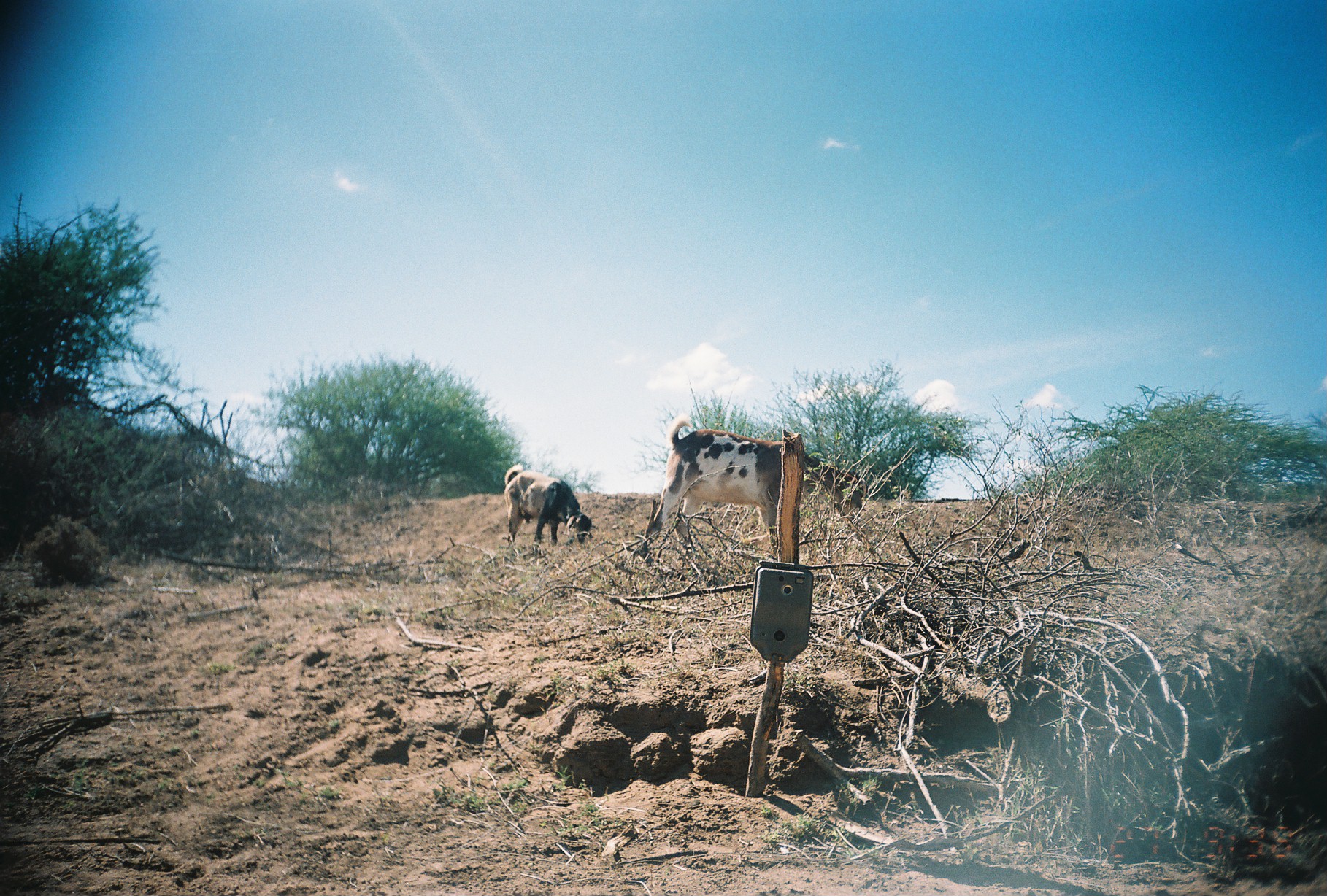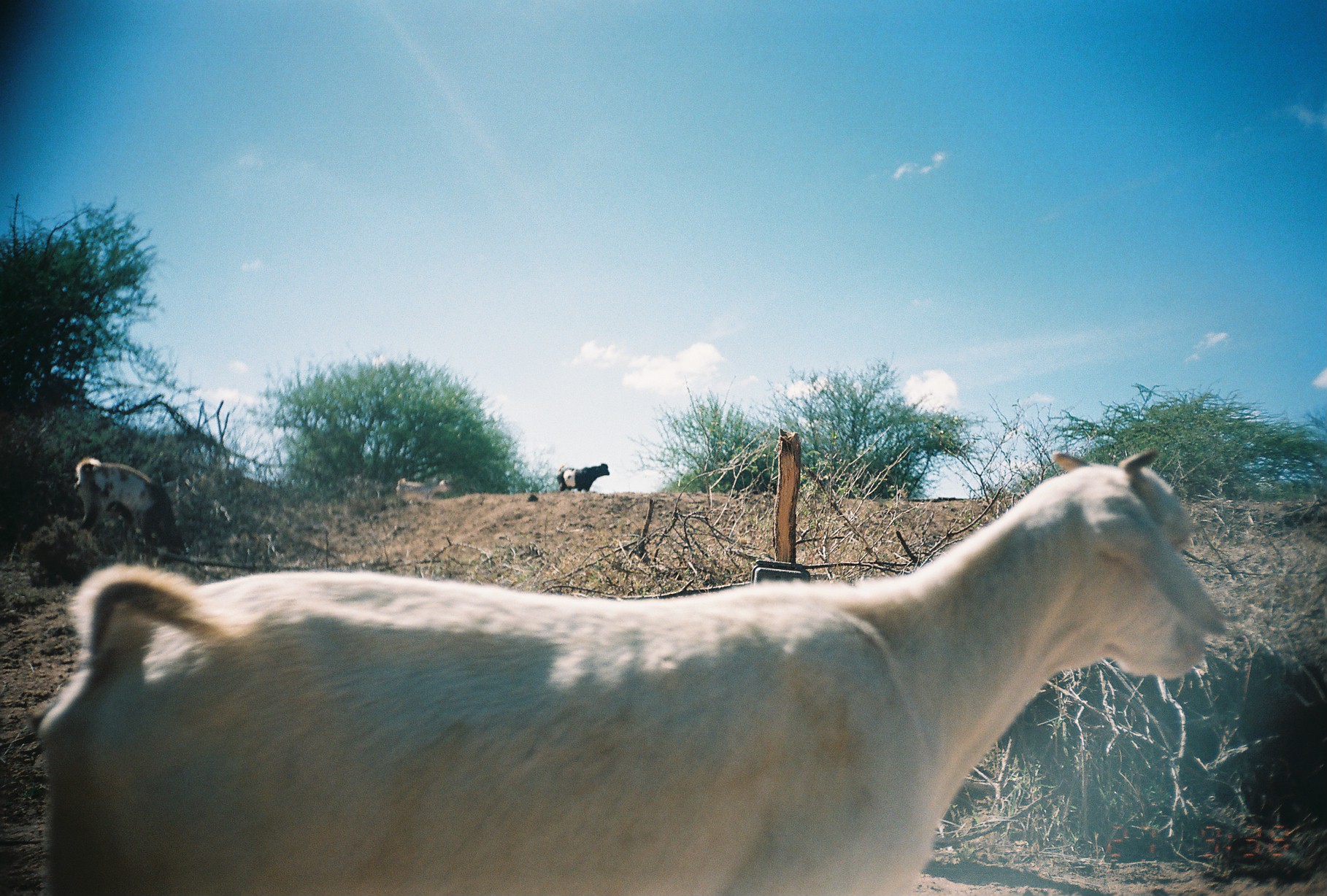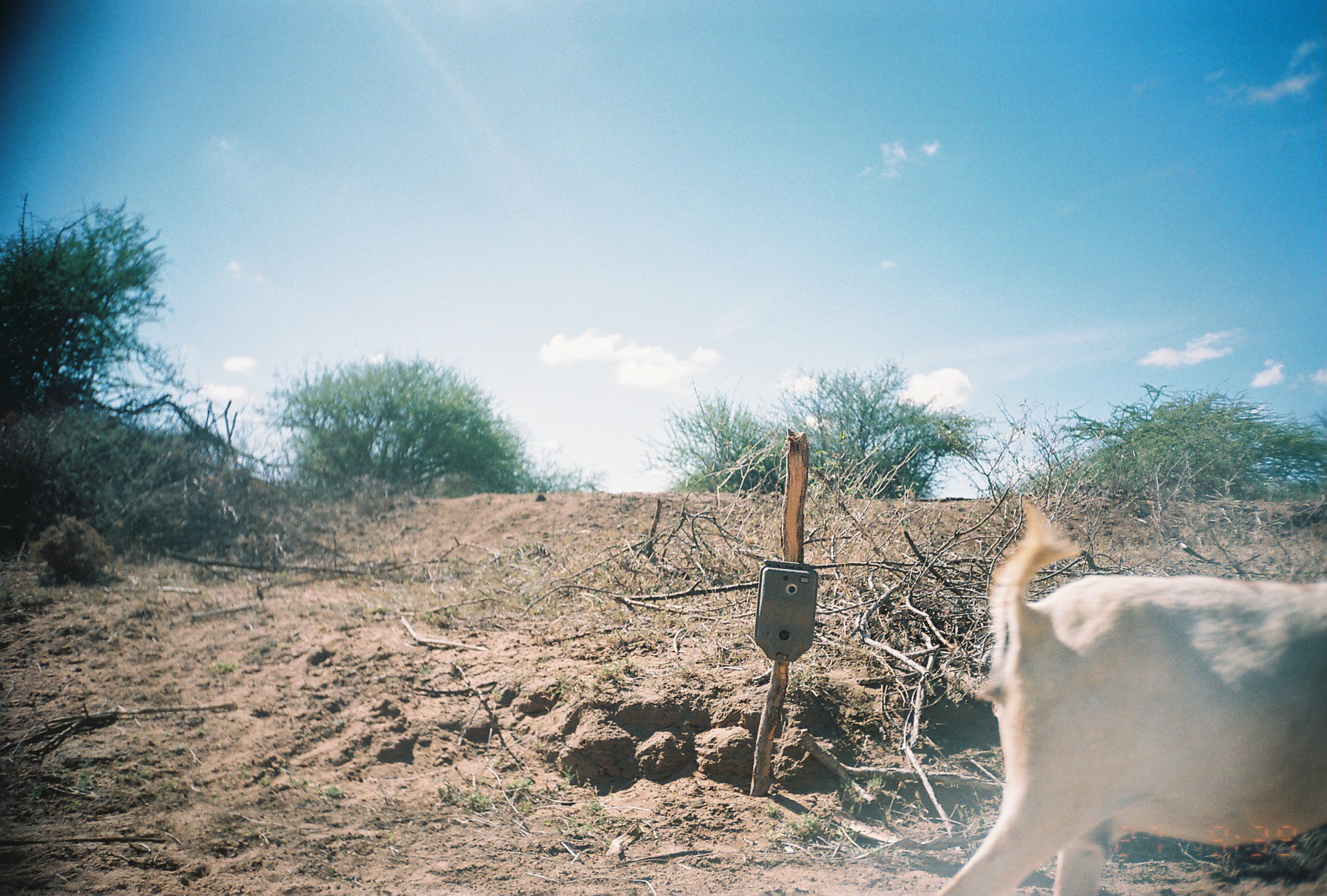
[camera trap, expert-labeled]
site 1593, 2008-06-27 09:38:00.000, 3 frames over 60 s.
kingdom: Animalia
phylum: Chordata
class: Mammalia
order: Artiodactyla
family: Bovidae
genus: Capra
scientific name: Capra aegagrus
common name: wild goat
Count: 2.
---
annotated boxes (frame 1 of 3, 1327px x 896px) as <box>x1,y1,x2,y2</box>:
capra aegagrus: <box>638,399,866,552</box>; <box>503,464,594,550</box>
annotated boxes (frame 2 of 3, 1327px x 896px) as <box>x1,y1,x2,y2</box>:
capra aegagrus: <box>28,446,1227,894</box>; <box>71,457,188,561</box>; <box>554,462,610,491</box>; <box>390,476,448,503</box>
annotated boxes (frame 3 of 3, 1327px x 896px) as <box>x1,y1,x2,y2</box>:
capra aegagrus: <box>931,493,1326,893</box>